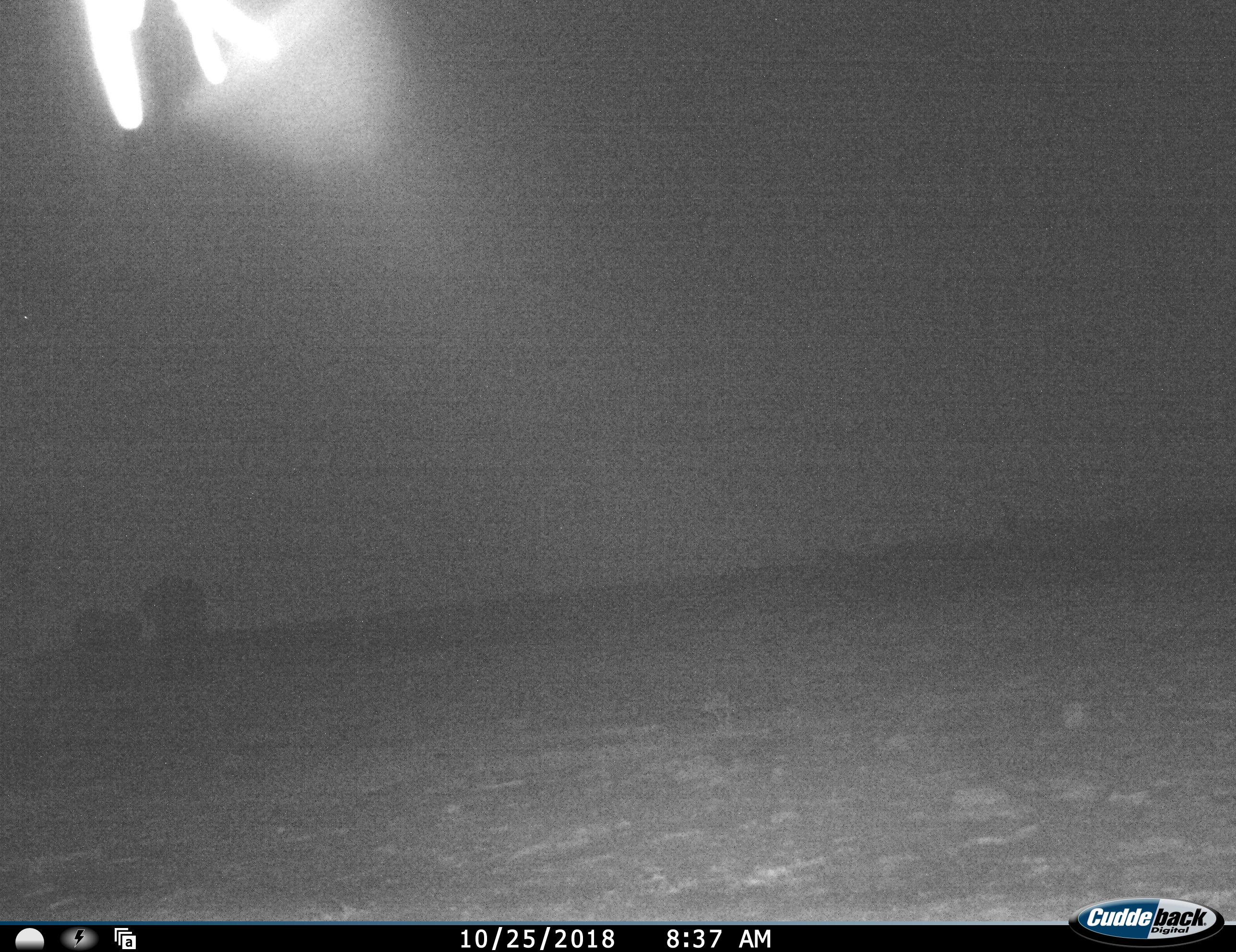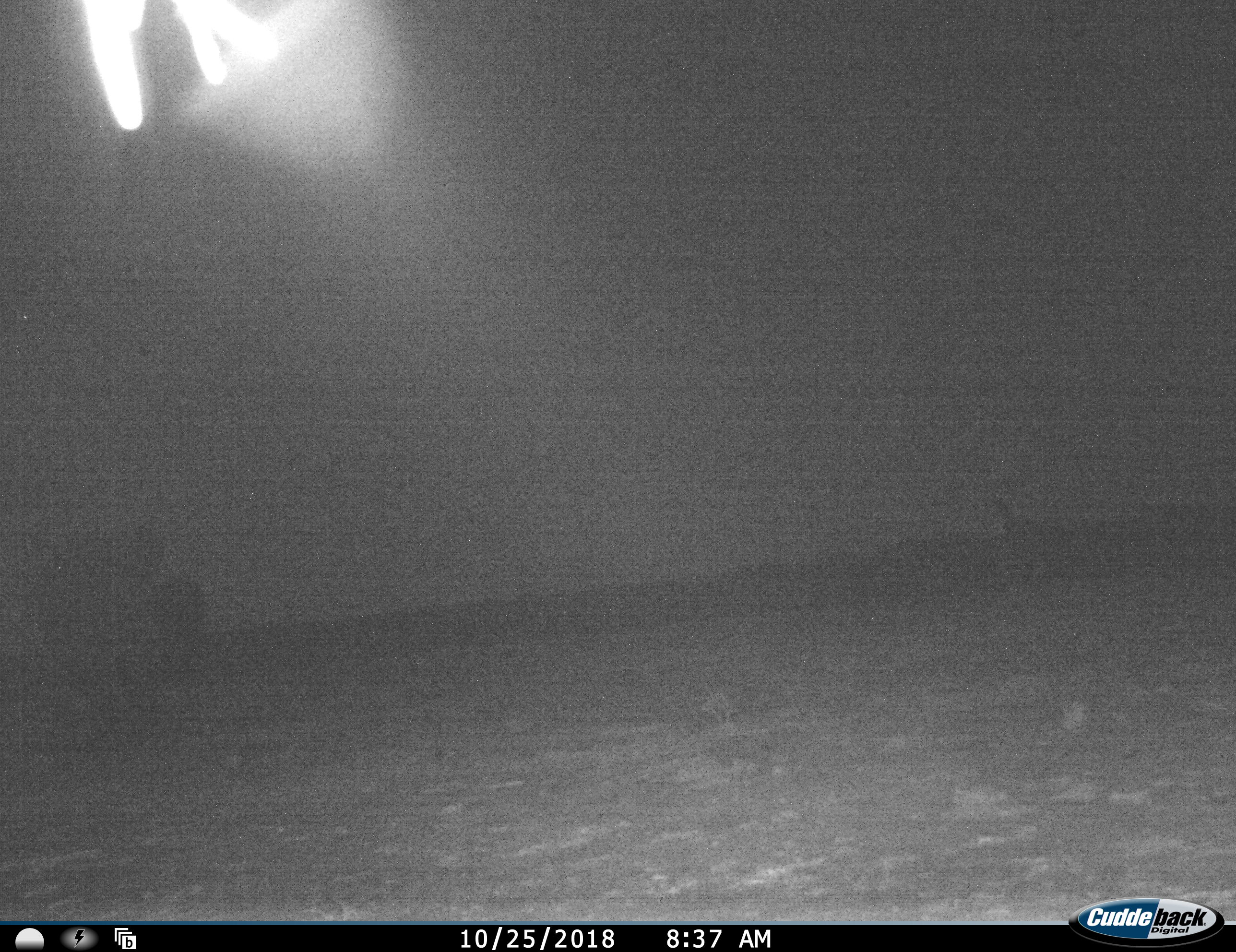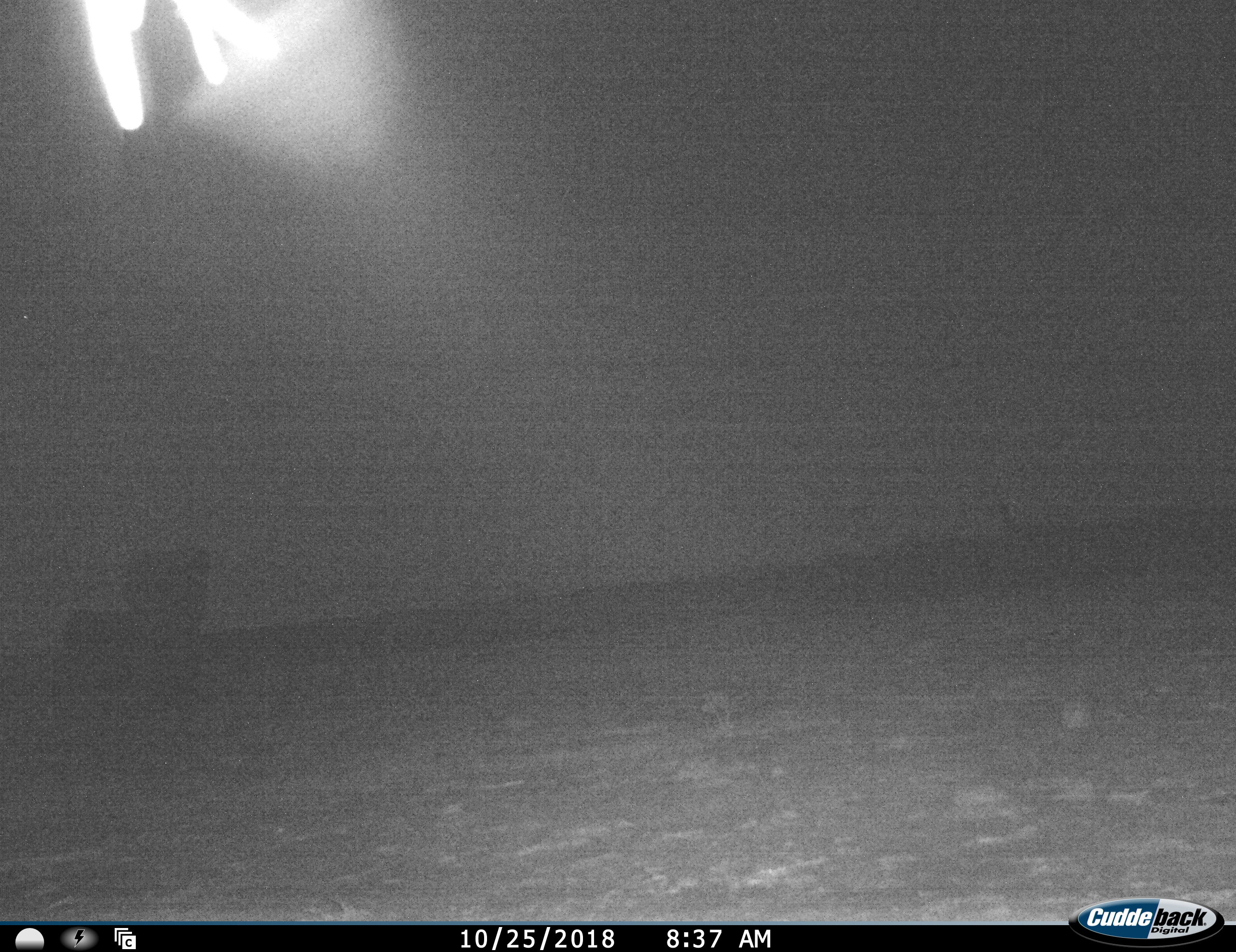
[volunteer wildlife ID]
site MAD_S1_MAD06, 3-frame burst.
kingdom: Animalia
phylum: Chordata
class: Mammalia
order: Proboscidea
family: Elephantidae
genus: Loxodonta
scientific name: Loxodonta africana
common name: african bush elephant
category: elephant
Elephant (african bush elephant) (Loxodonta africana), count 2. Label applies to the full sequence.